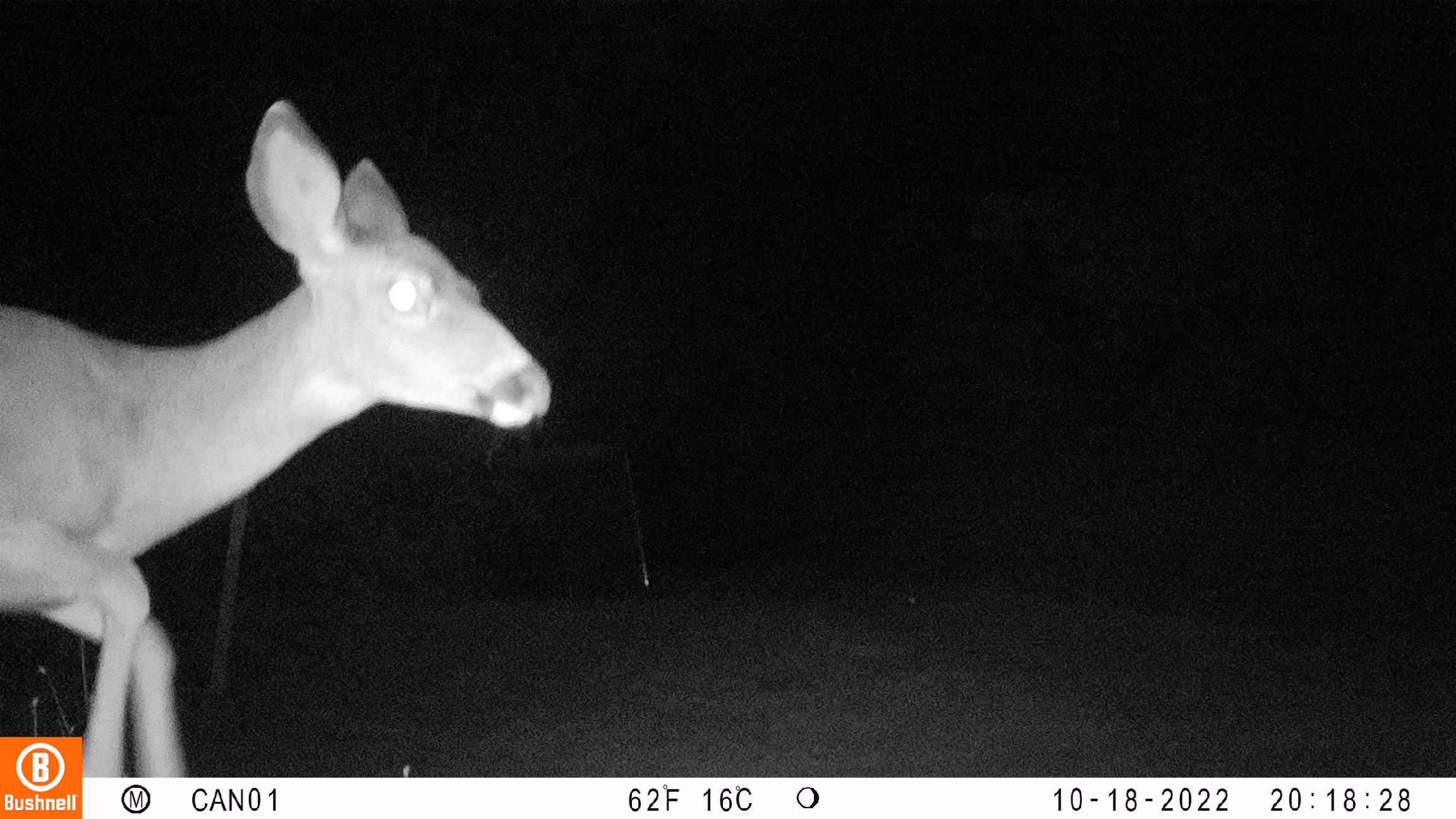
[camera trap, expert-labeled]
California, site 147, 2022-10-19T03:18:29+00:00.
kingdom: Animalia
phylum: Chordata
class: Mammalia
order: Artiodactyla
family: Cervidae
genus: Odocoileus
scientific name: Odocoileus hemionus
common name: mule deer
Mule deer (Odocoileus hemionus).